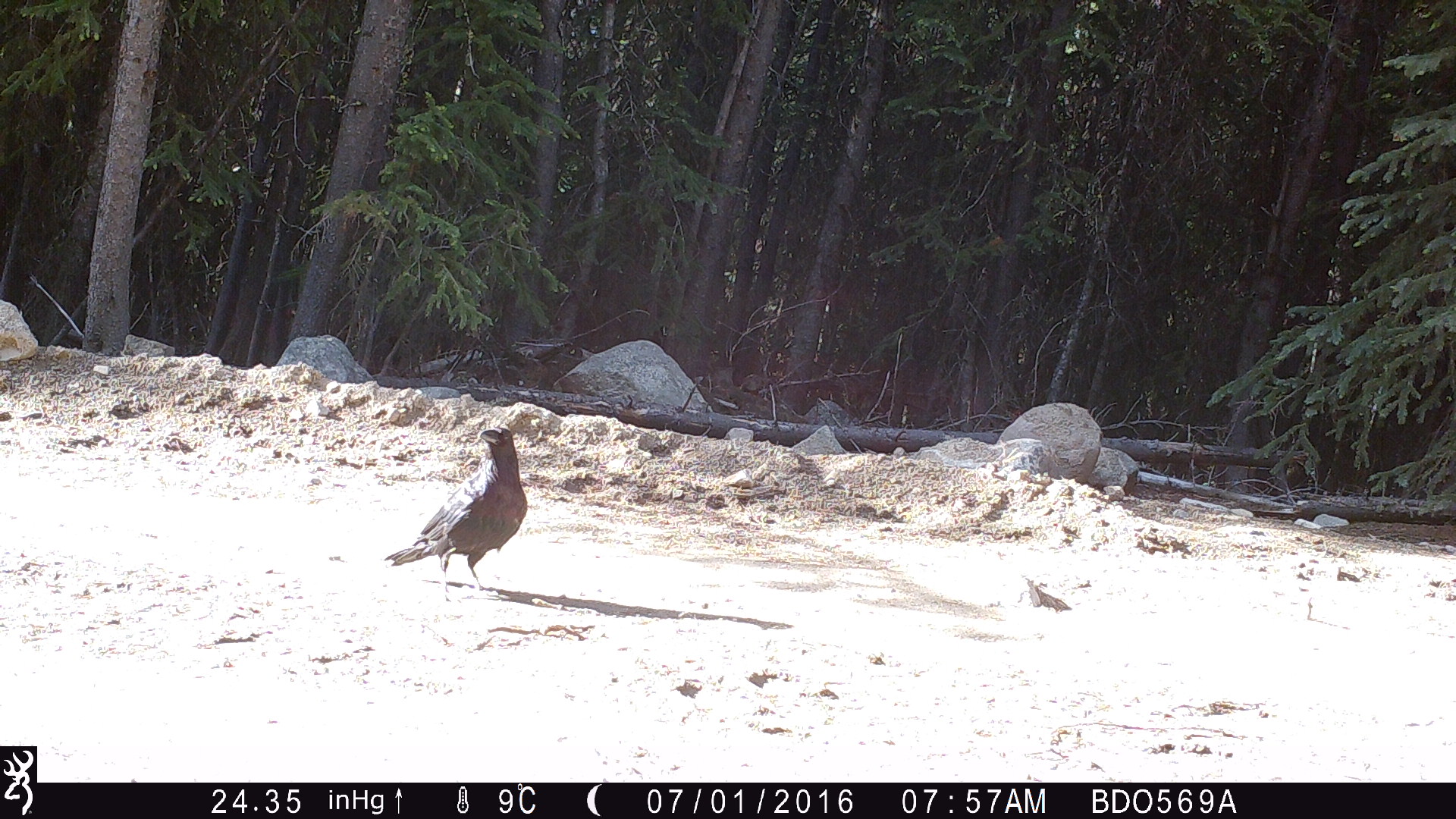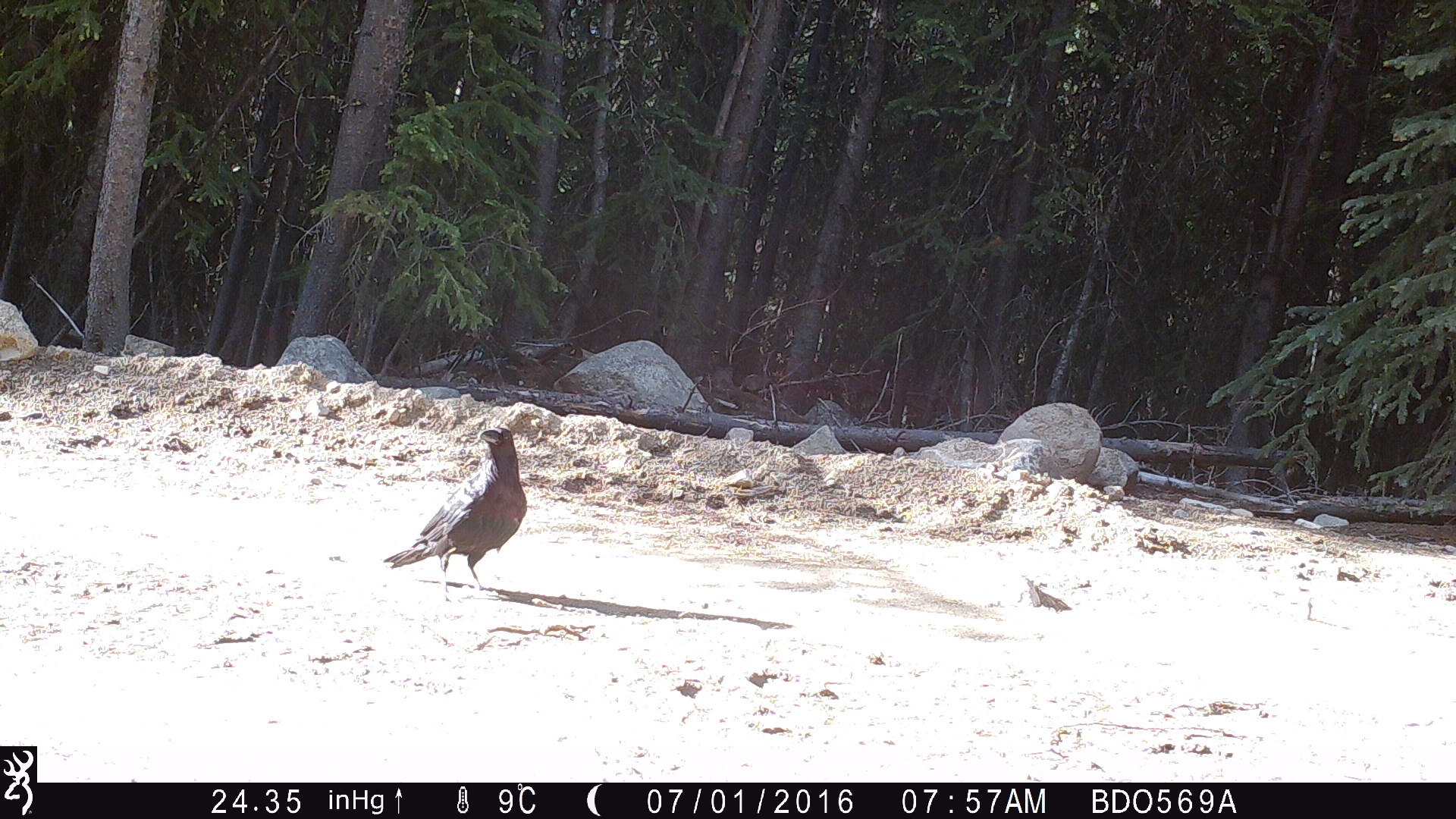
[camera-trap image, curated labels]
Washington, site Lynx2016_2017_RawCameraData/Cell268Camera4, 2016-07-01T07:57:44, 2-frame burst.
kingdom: Animalia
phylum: Chordata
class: Aves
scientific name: Aves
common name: birds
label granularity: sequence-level